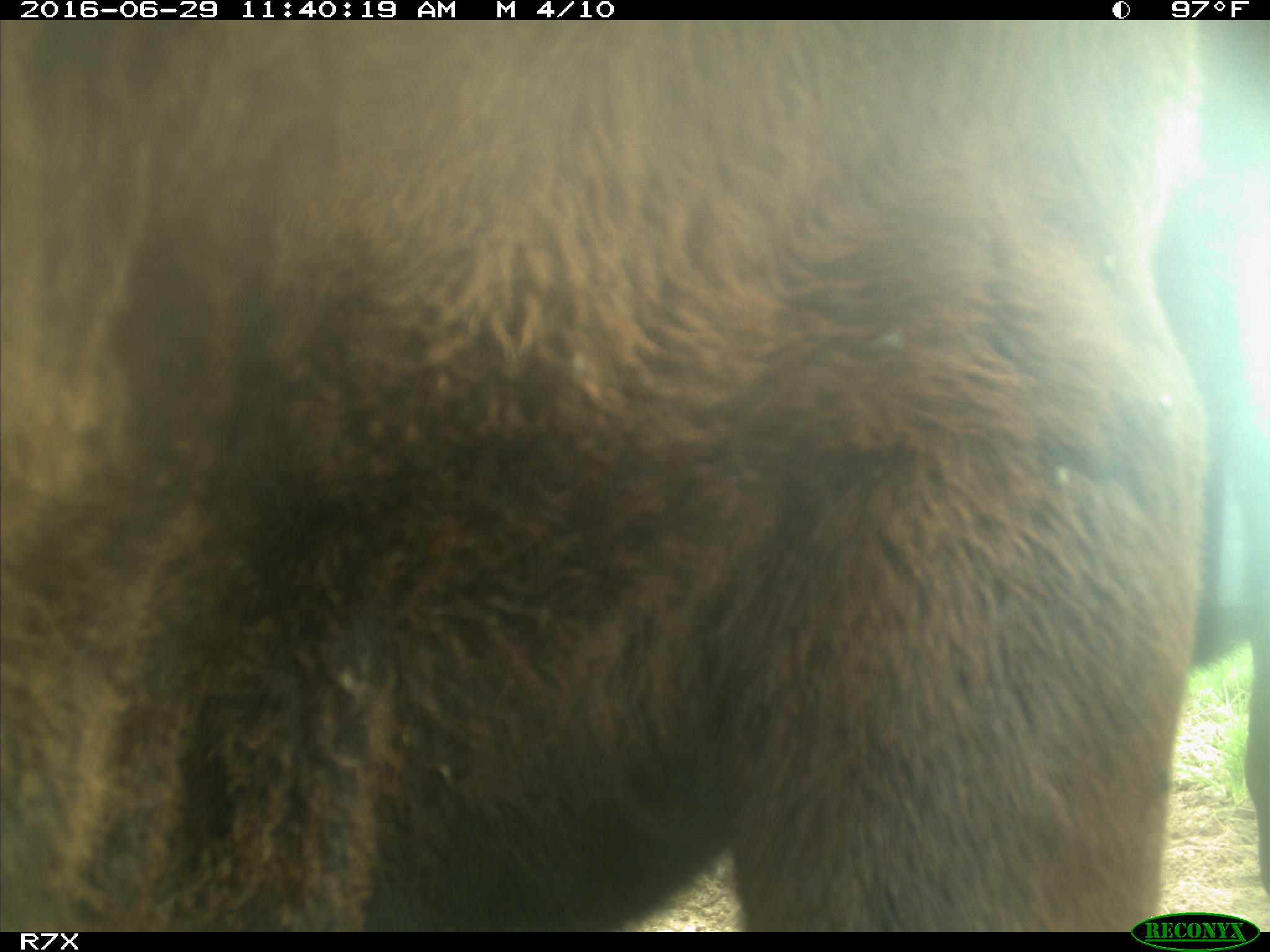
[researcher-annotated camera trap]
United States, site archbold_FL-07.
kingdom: Animalia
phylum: Chordata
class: Mammalia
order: Artiodactyla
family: Bovidae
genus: Bos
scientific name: Bos taurus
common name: domestic cow